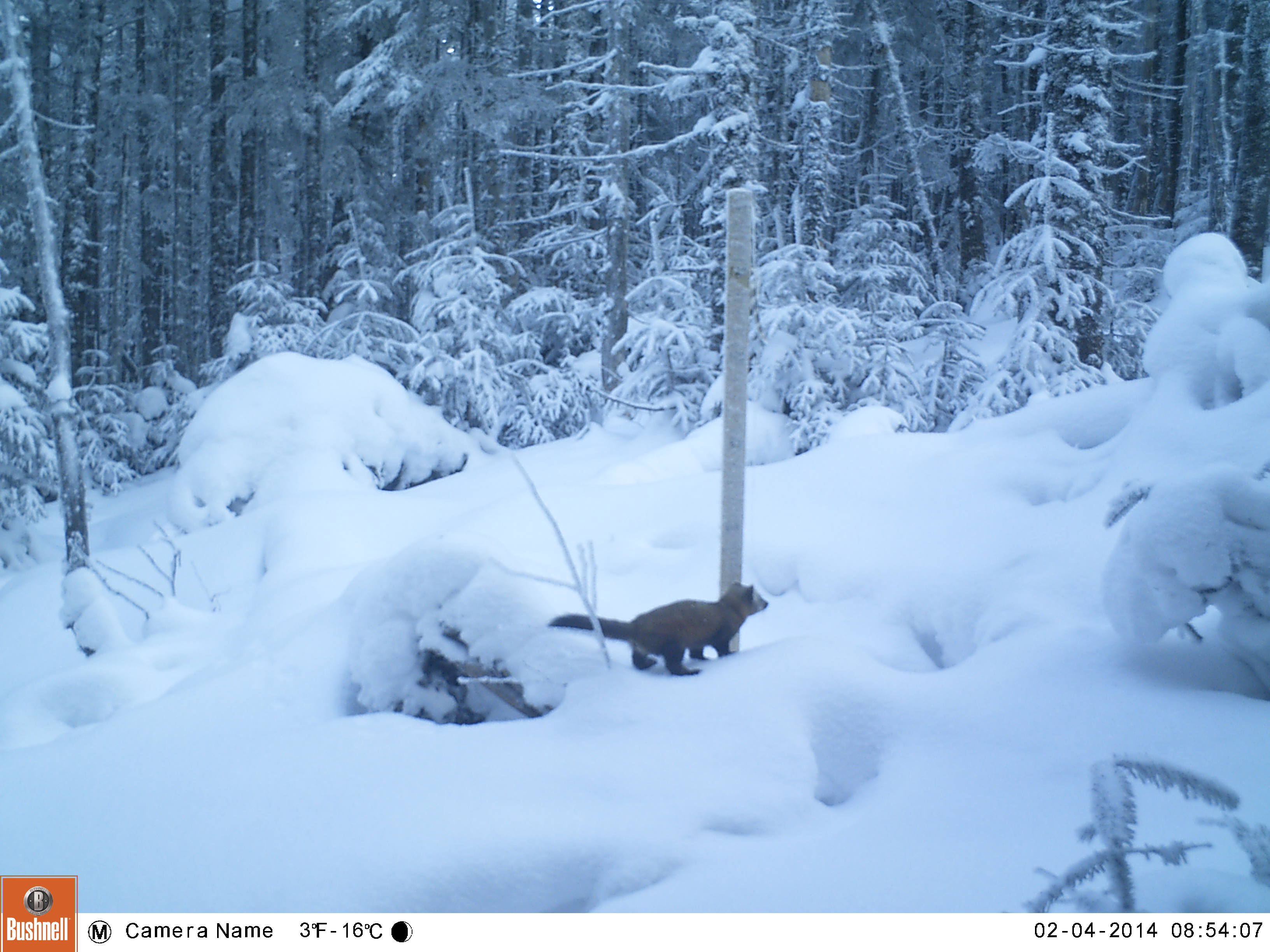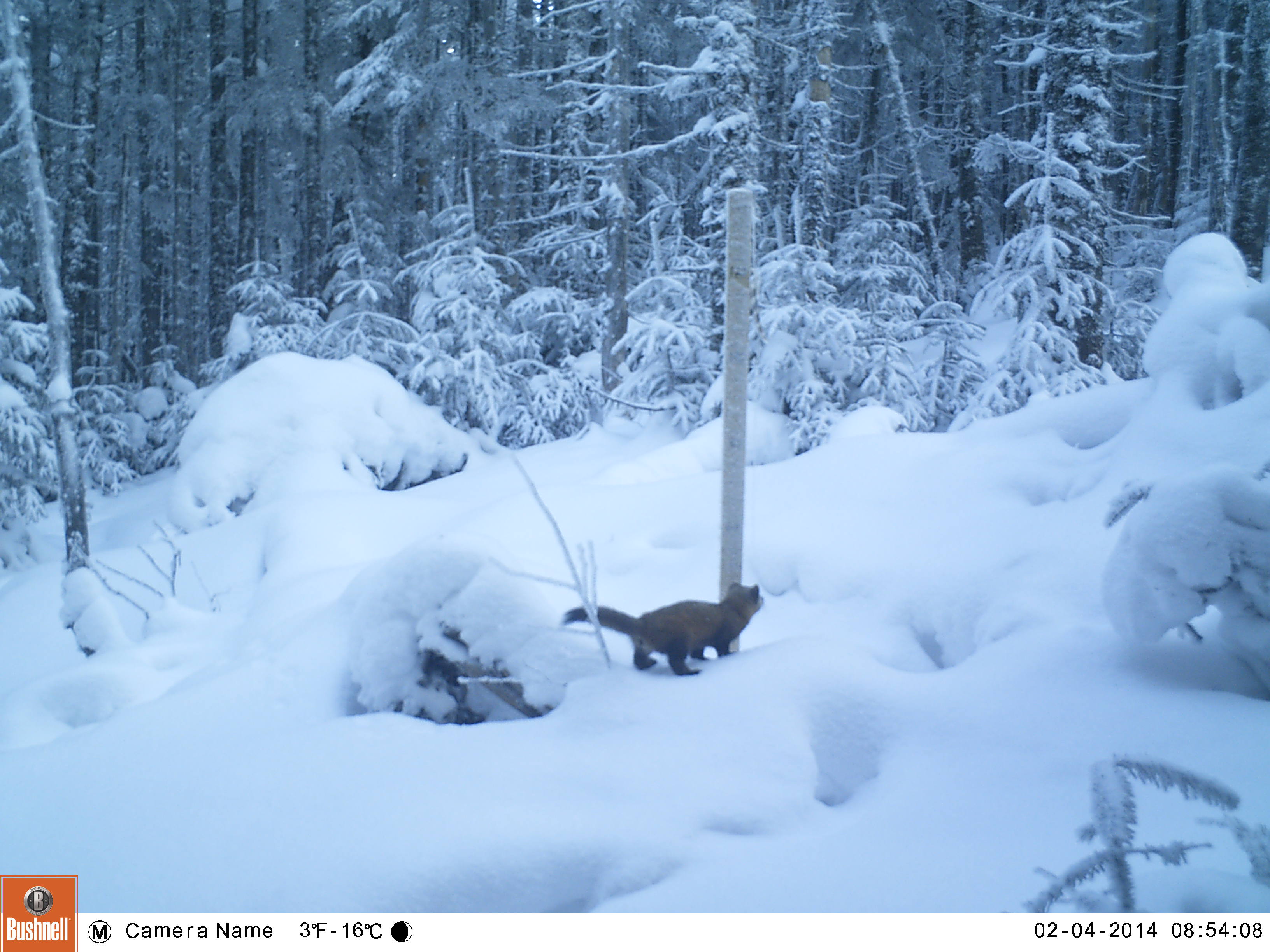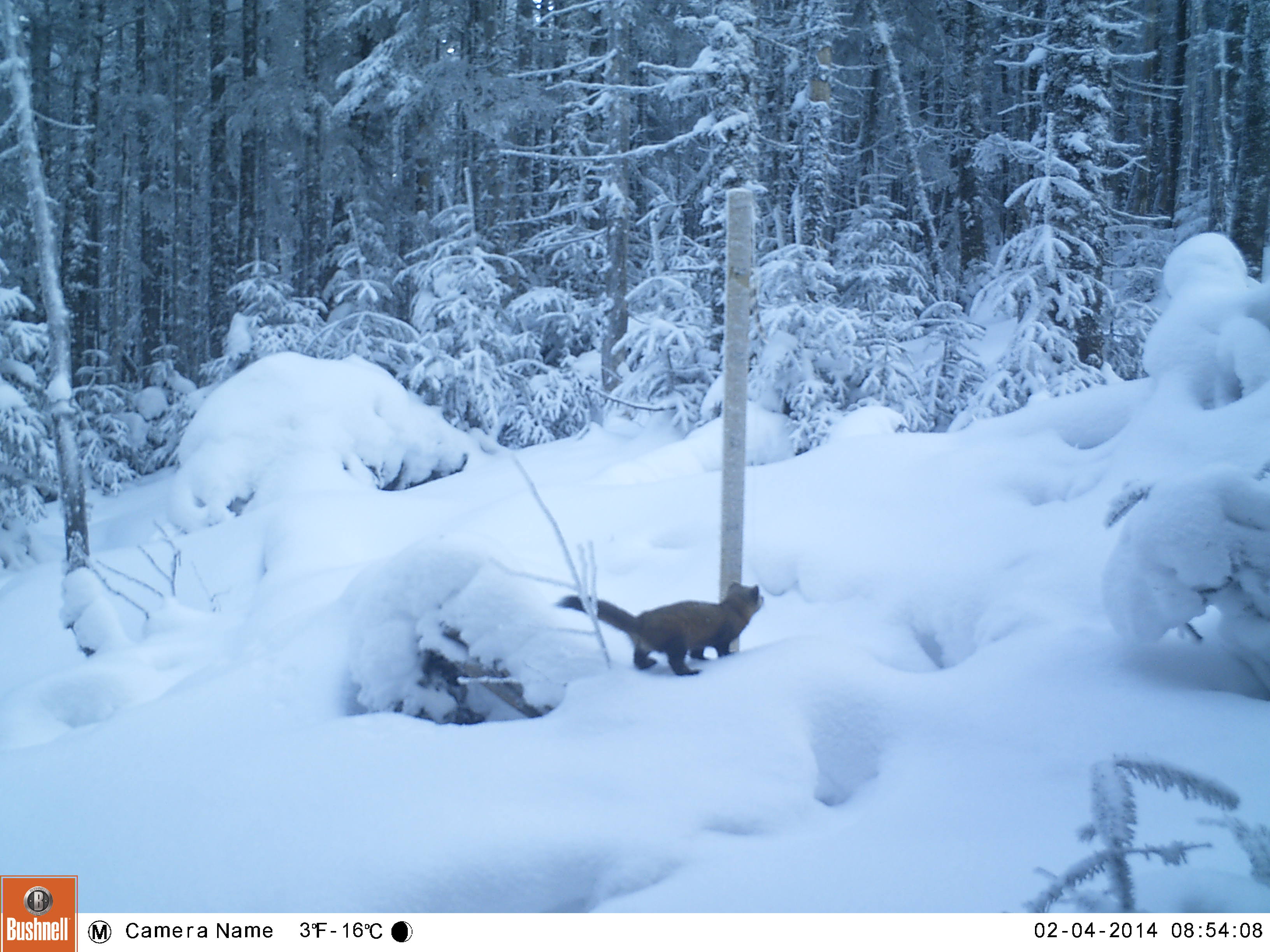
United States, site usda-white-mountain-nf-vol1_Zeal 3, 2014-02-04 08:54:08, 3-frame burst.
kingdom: Animalia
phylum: Chordata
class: Mammalia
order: Carnivora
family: Mustelidae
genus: Martes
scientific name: Martes americana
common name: american marten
American marten (Martes americana).